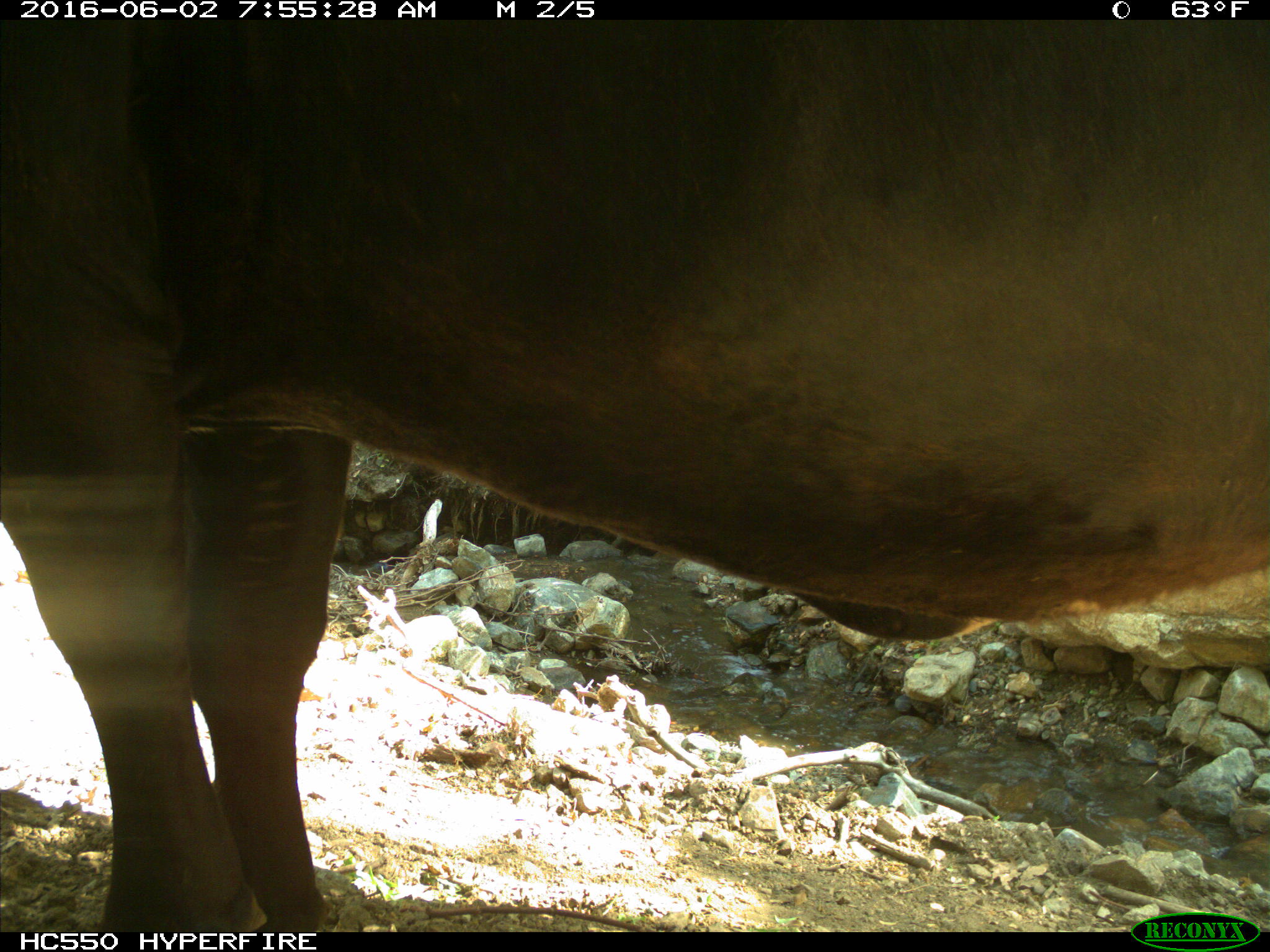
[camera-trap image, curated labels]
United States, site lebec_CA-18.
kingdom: Animalia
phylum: Chordata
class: Mammalia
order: Artiodactyla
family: Bovidae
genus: Bos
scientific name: Bos taurus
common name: domestic cow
Bos taurus (domestic cow).